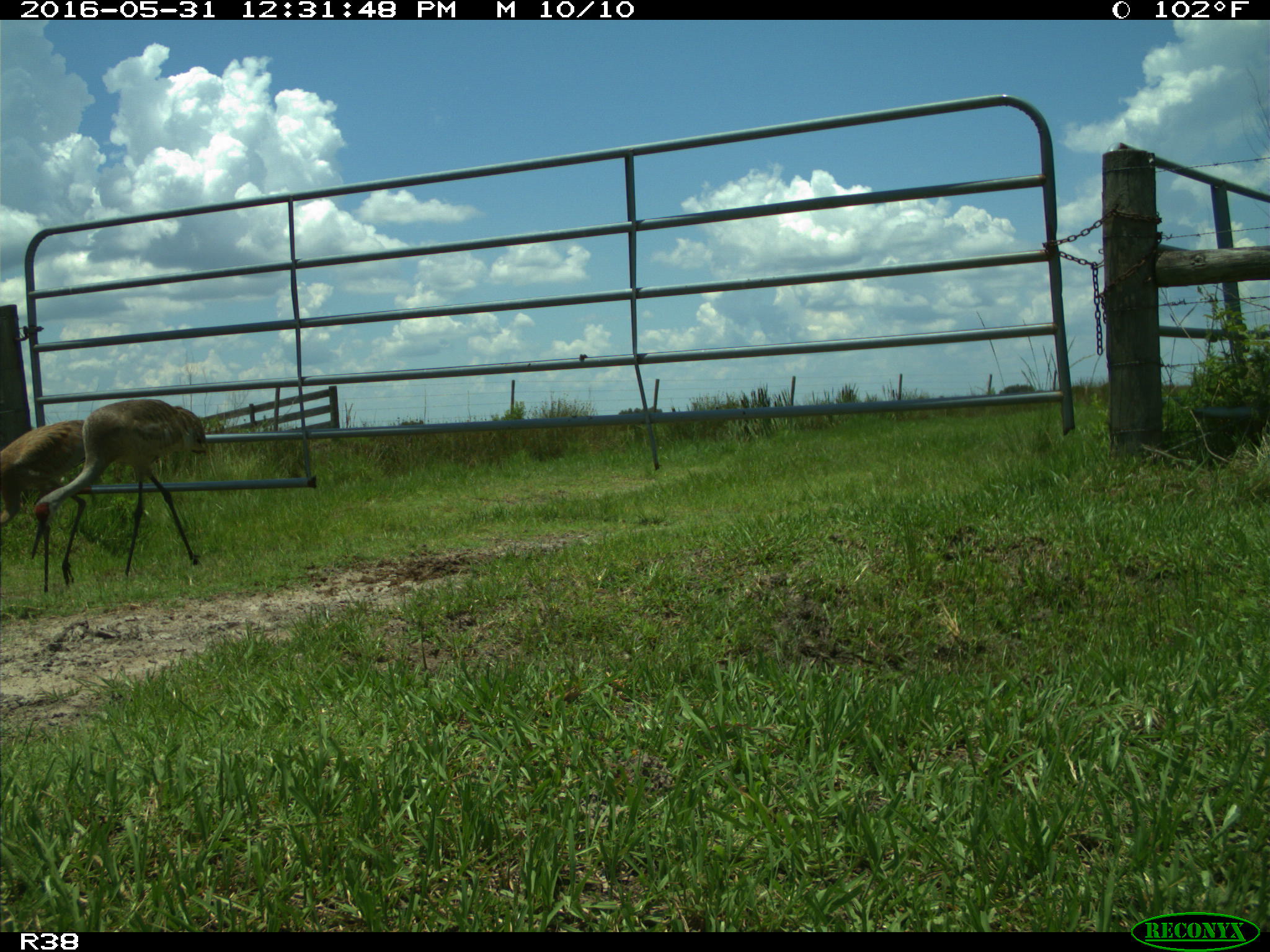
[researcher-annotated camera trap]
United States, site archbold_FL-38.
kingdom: Animalia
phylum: Chordata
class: Aves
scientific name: Aves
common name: birds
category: unidentified bird